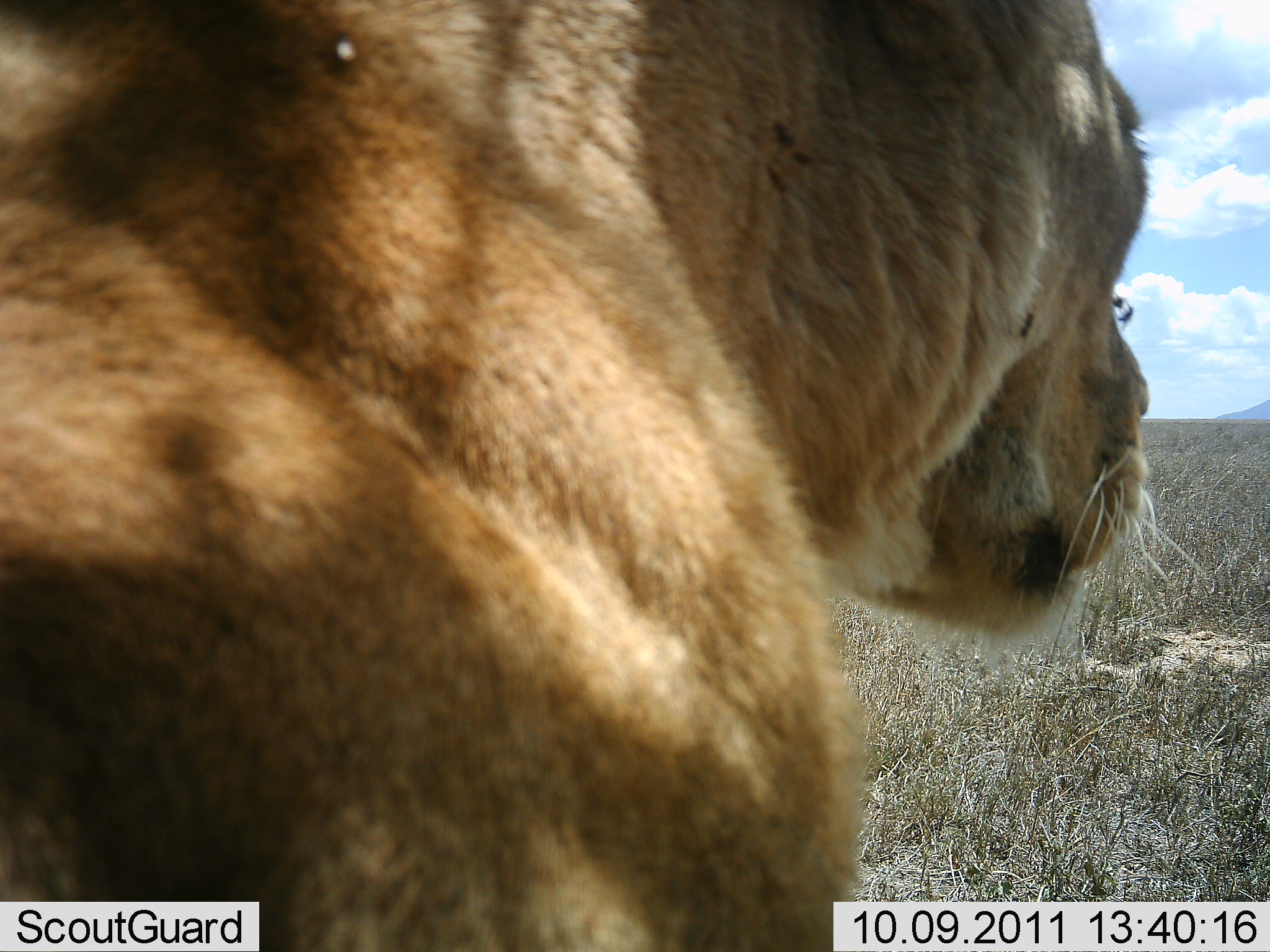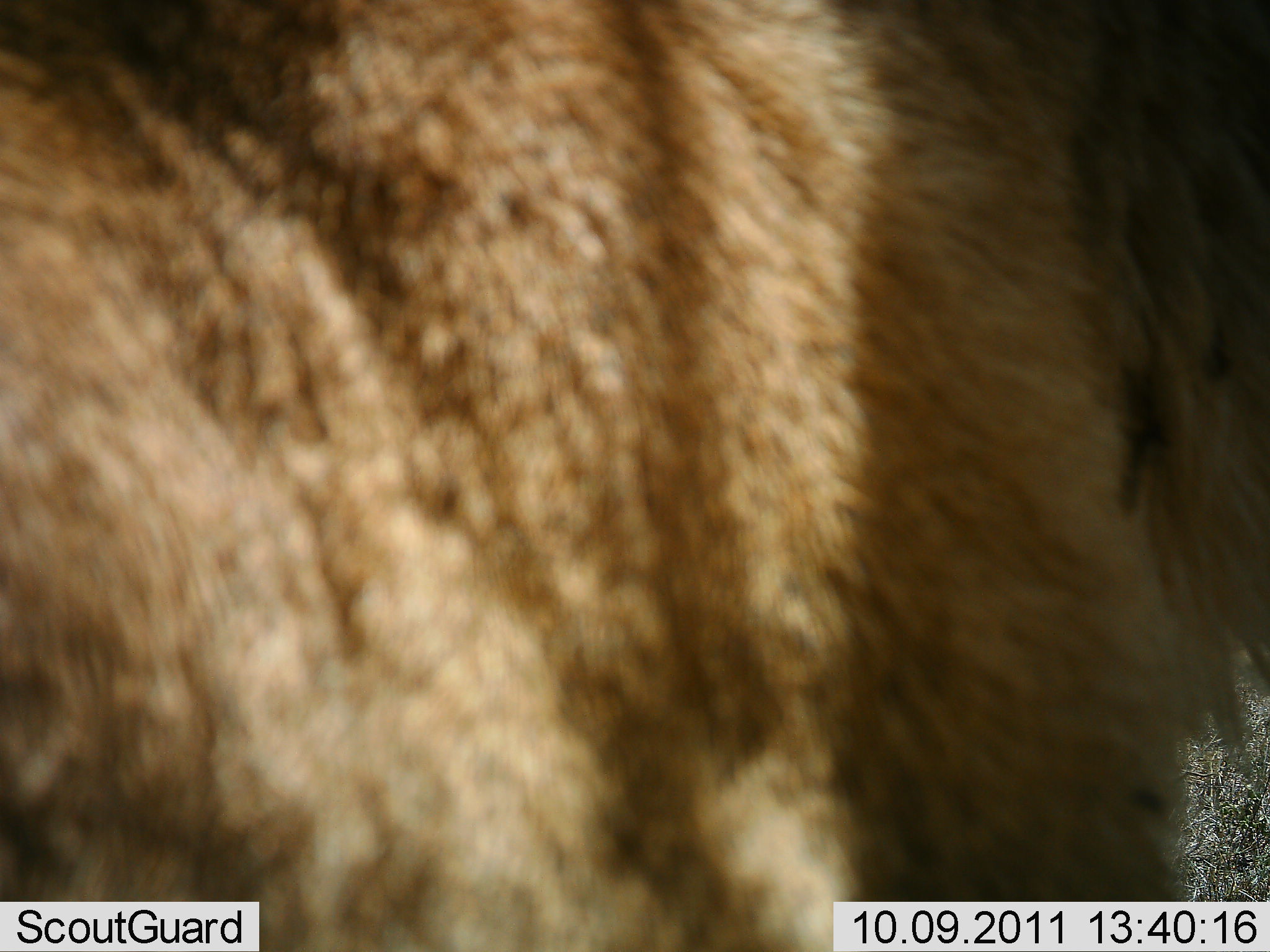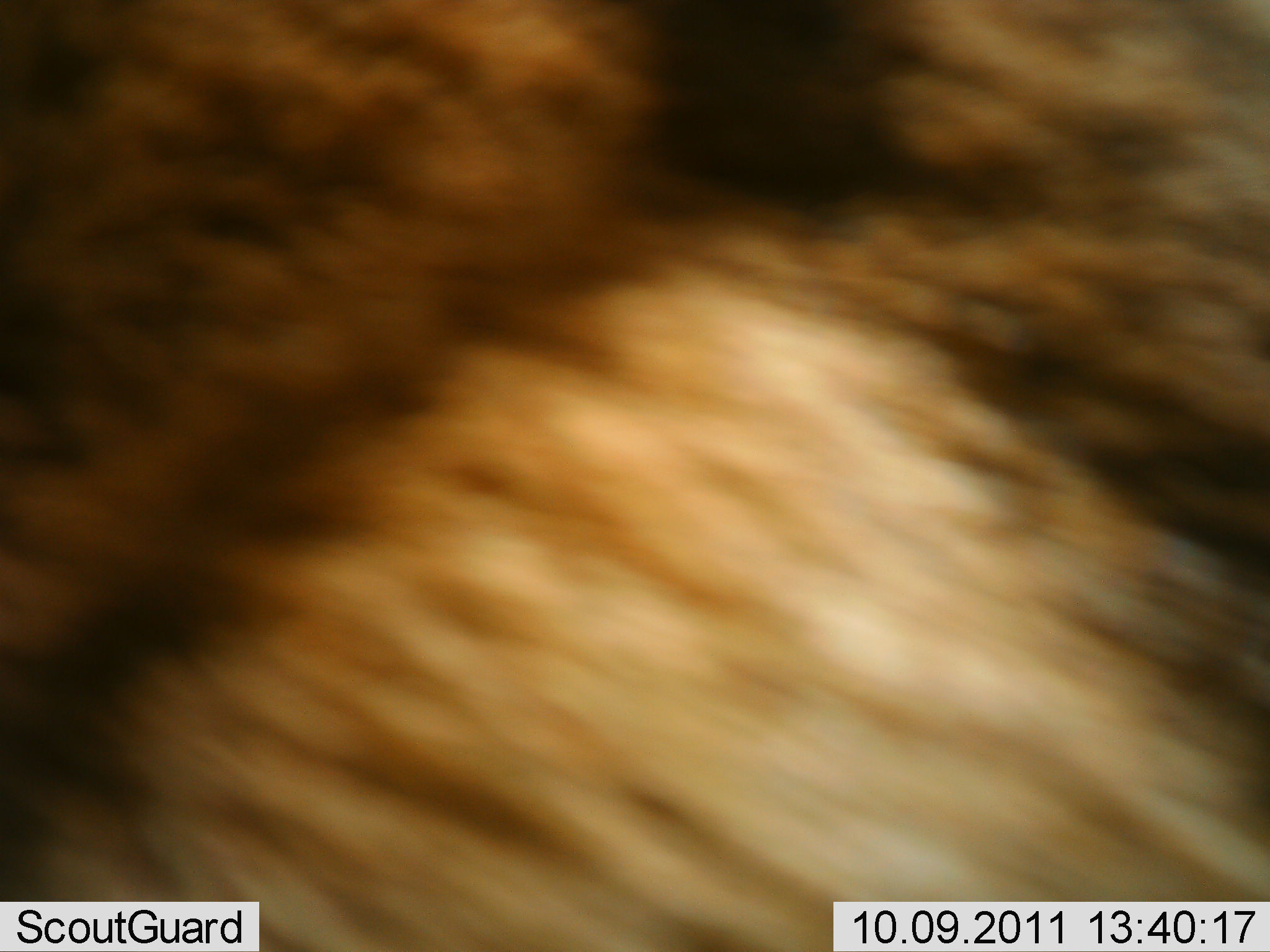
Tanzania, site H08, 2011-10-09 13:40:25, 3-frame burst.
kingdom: Animalia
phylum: Chordata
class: Mammalia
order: Carnivora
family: Felidae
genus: Panthera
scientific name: Panthera leo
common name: lion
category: lionfemale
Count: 1.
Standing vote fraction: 40%.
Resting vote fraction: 13%.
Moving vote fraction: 47%.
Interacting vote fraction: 0%.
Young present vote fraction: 0%.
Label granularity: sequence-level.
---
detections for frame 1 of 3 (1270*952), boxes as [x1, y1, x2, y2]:
animal: [1, 1, 1202, 952]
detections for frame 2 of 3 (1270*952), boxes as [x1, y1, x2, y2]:
animal: [1, 0, 1270, 951]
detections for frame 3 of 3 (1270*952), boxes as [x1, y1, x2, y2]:
animal: [1, 0, 1270, 951]